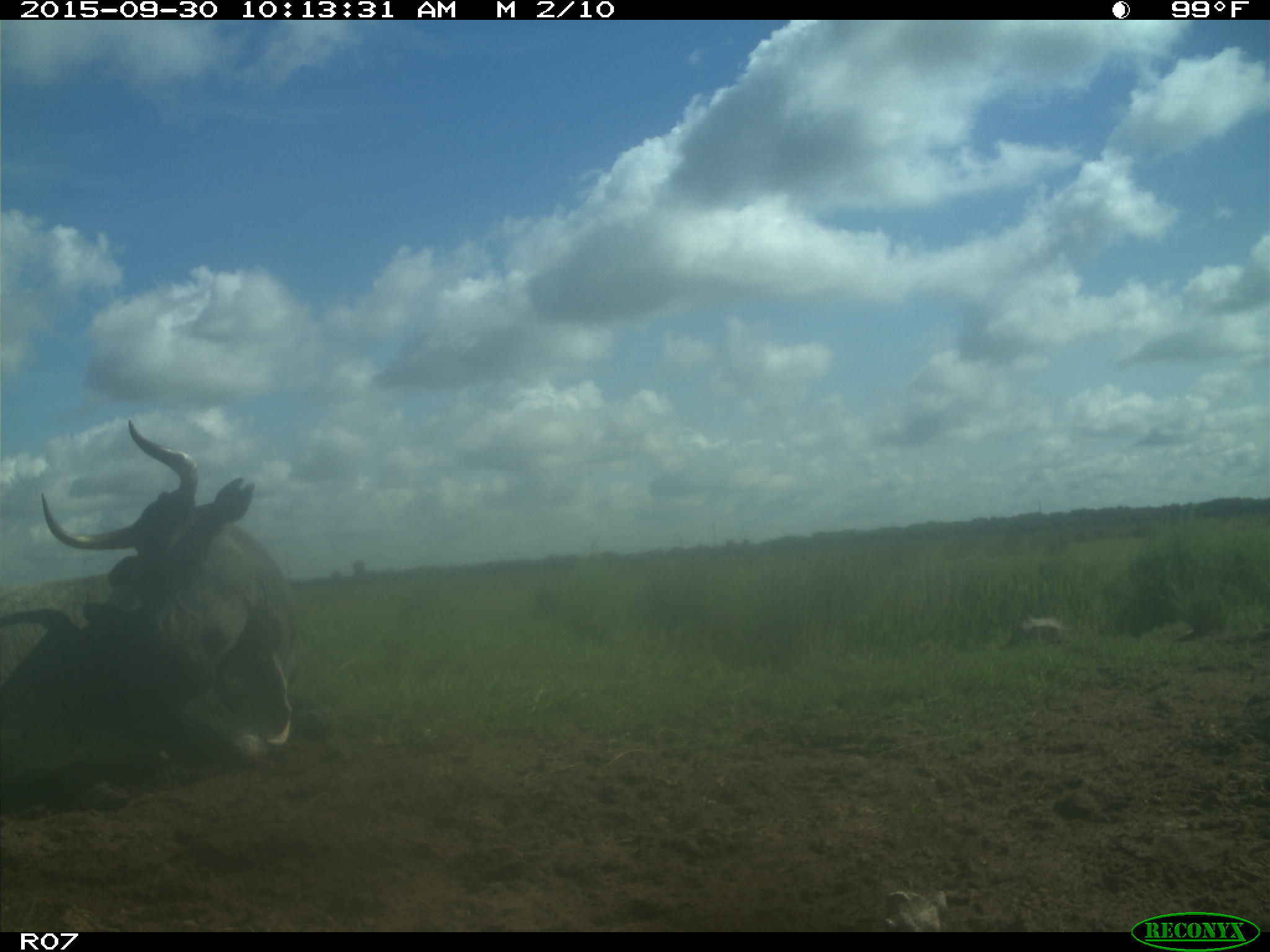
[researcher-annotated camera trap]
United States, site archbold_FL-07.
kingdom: Animalia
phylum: Chordata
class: Mammalia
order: Artiodactyla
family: Bovidae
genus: Bos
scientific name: Bos taurus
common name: domestic cow